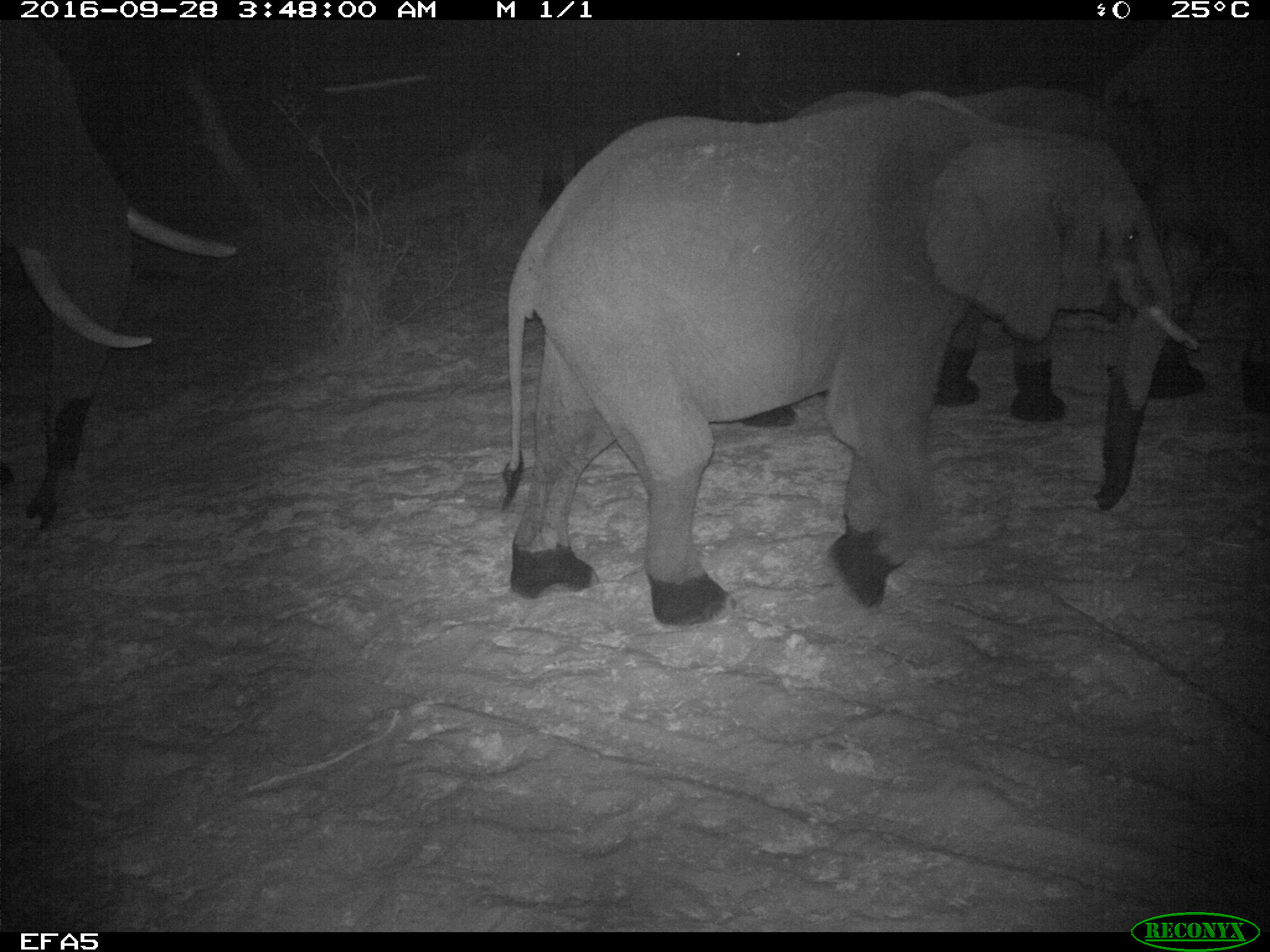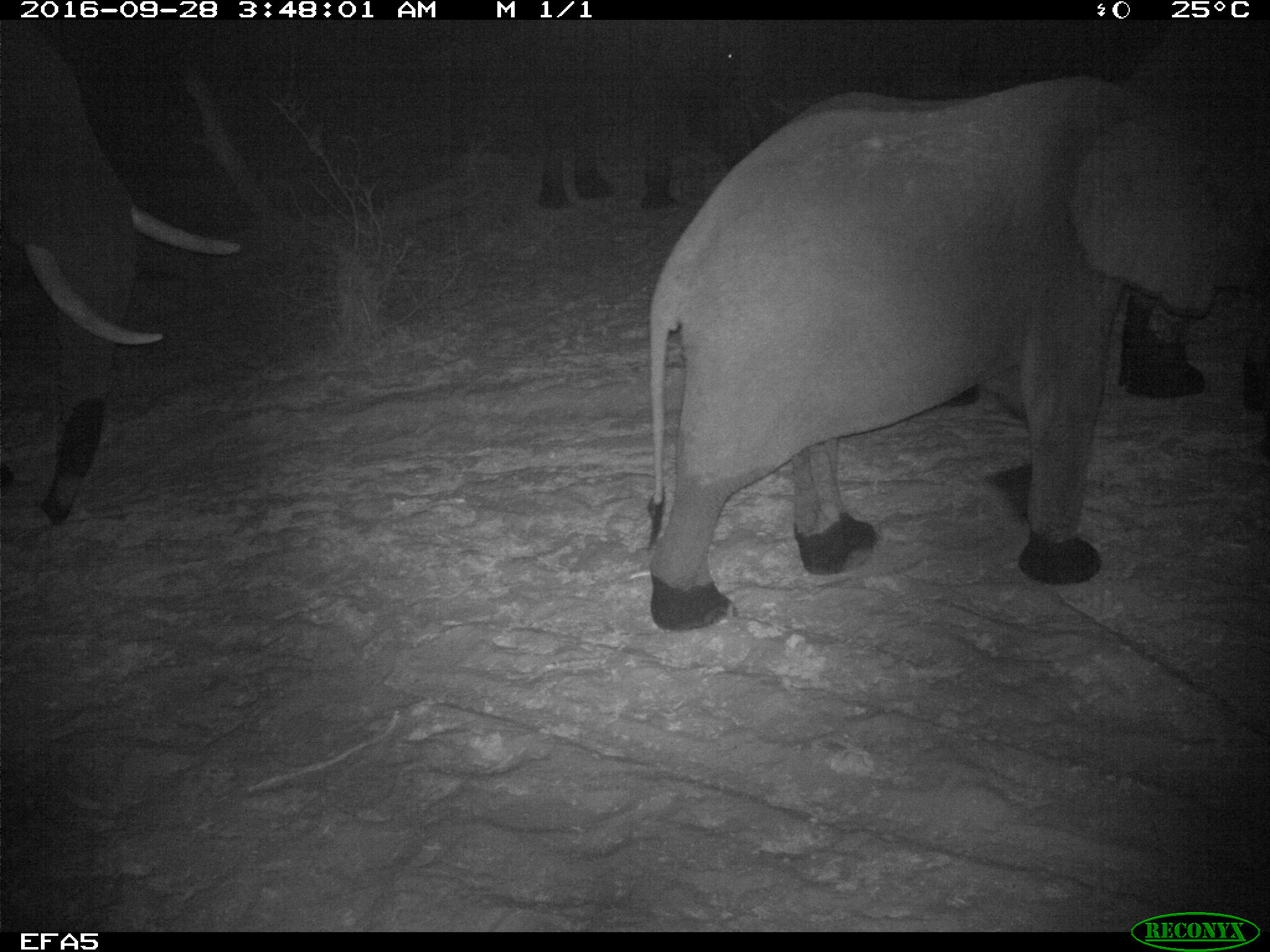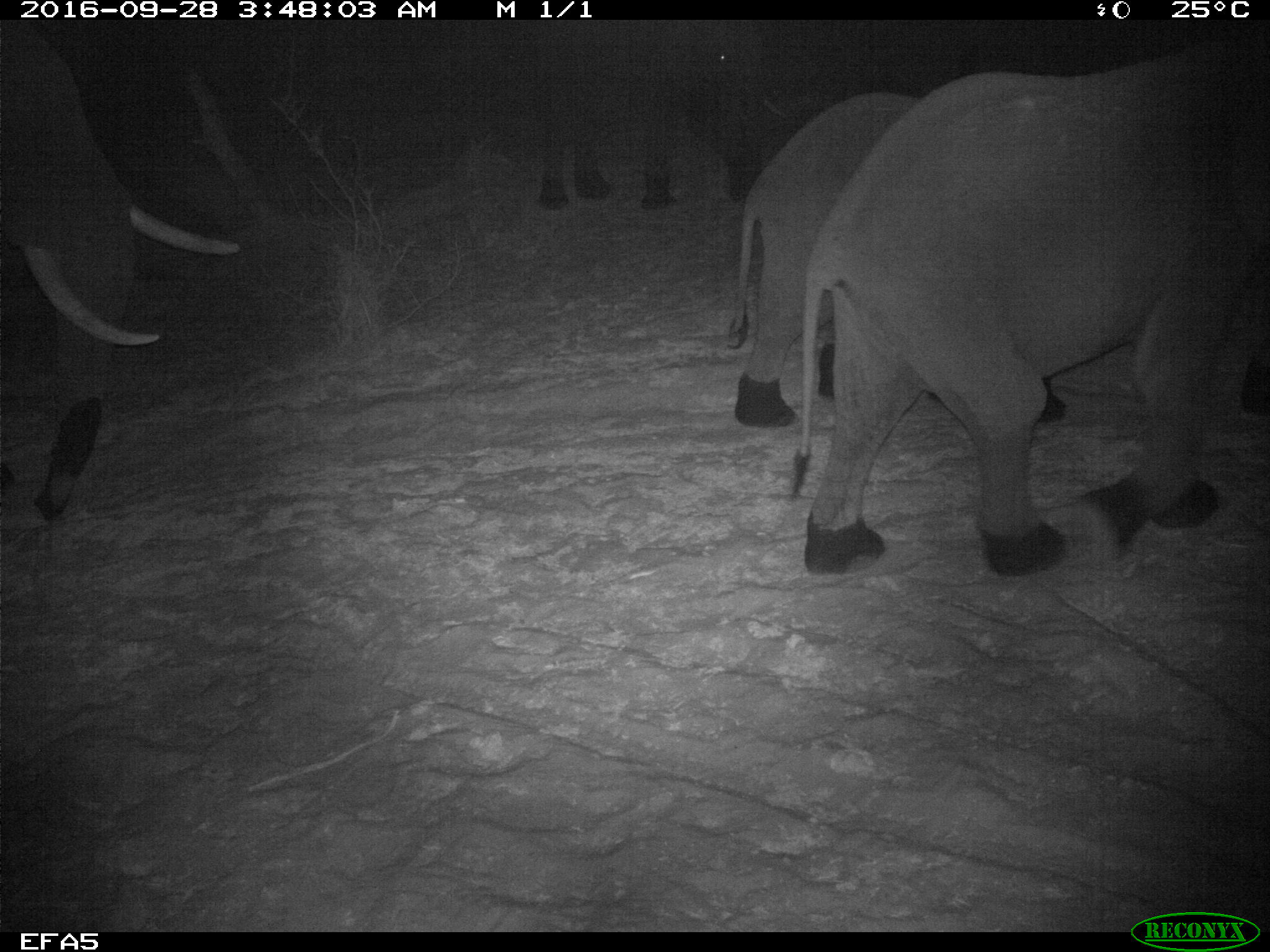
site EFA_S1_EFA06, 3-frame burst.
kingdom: Animalia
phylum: Chordata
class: Mammalia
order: Proboscidea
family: Elephantidae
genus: Loxodonta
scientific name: Loxodonta africana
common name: african bush elephant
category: elephant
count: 5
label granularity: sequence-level